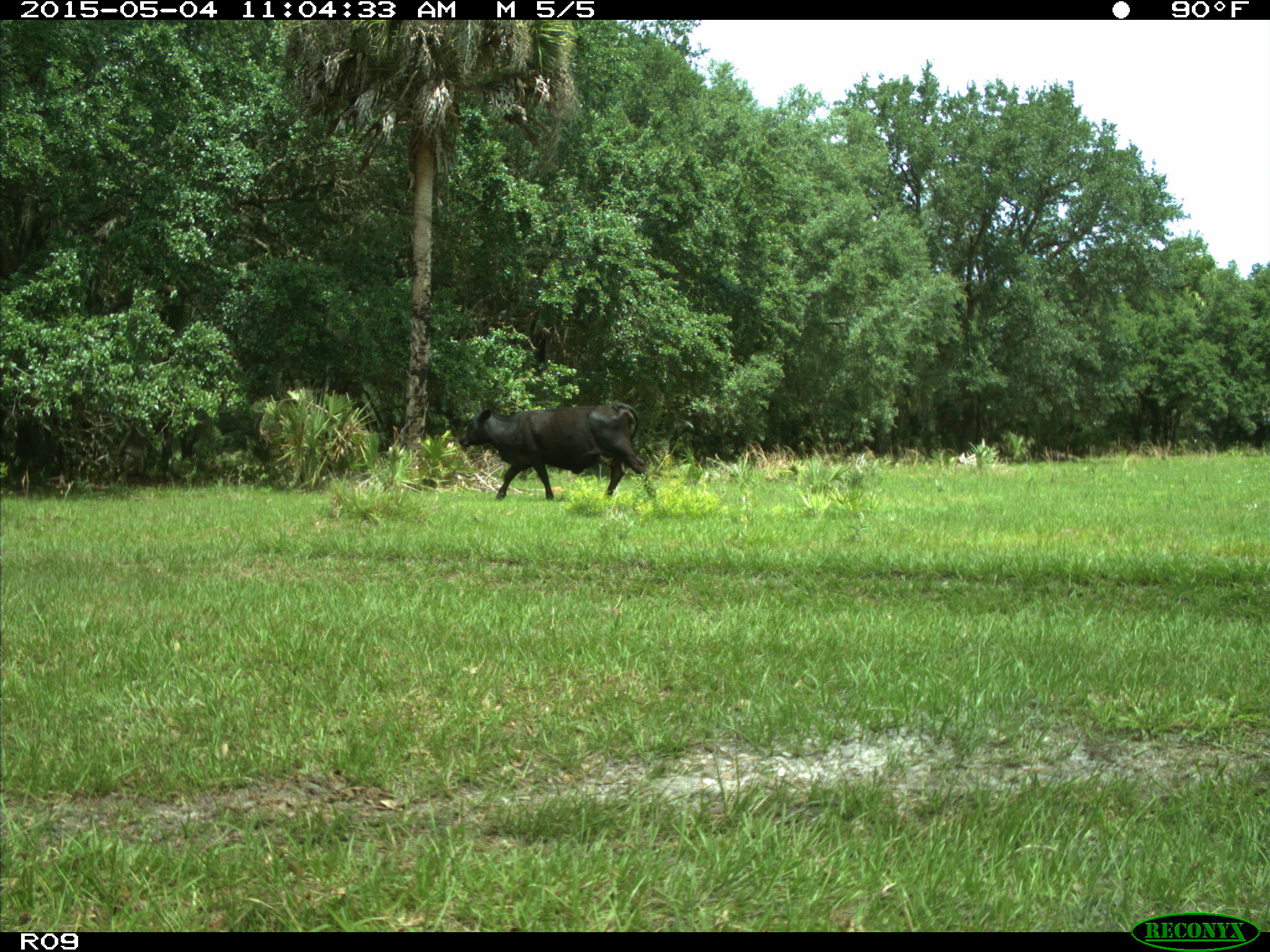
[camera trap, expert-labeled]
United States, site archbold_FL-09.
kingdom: Animalia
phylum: Chordata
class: Mammalia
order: Artiodactyla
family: Bovidae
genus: Bos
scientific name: Bos taurus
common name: domestic cow